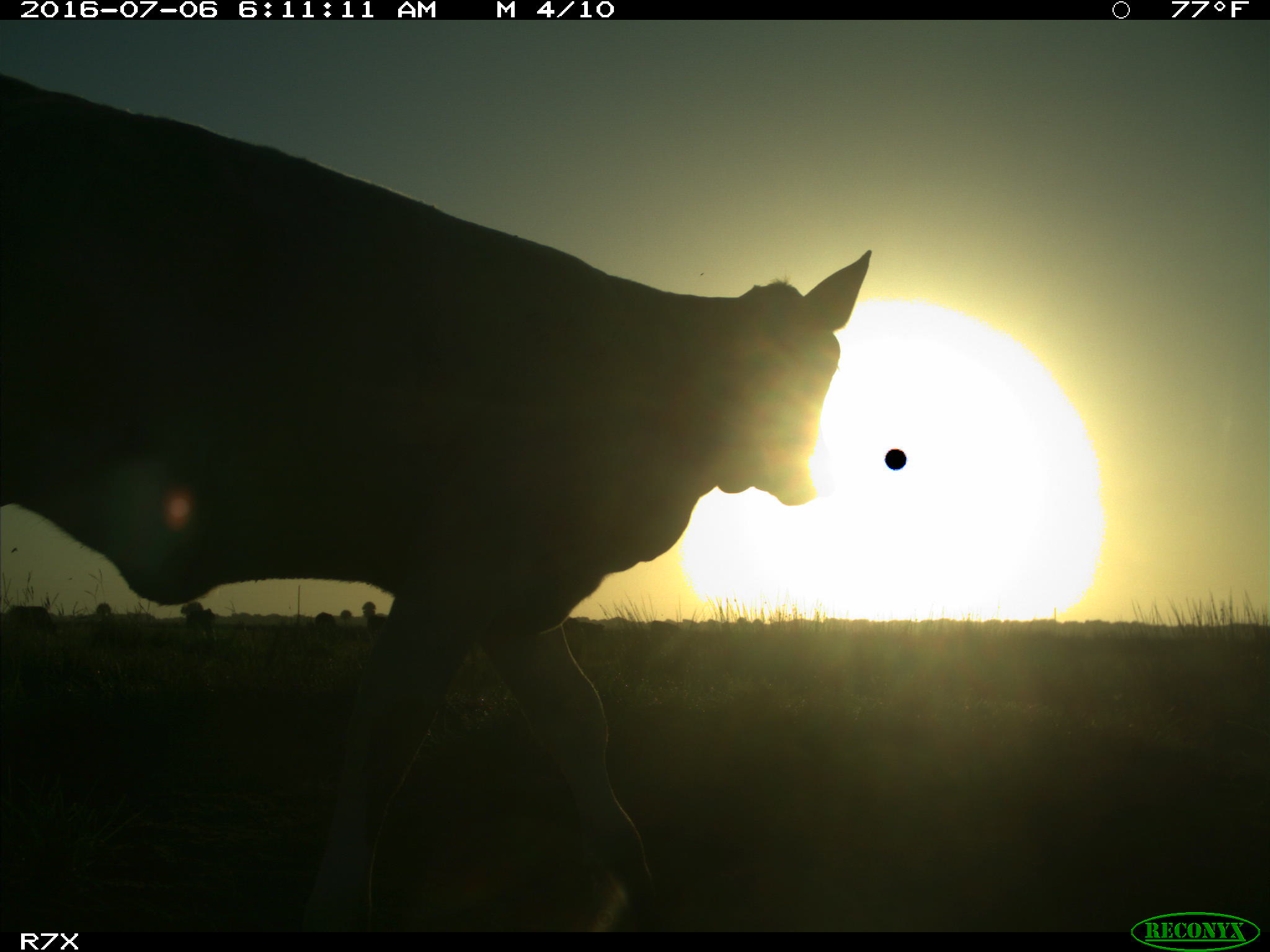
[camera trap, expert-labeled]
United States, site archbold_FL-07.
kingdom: Animalia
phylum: Chordata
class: Mammalia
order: Artiodactyla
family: Bovidae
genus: Bos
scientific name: Bos taurus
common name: domestic cow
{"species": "Bos taurus (domestic cow)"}